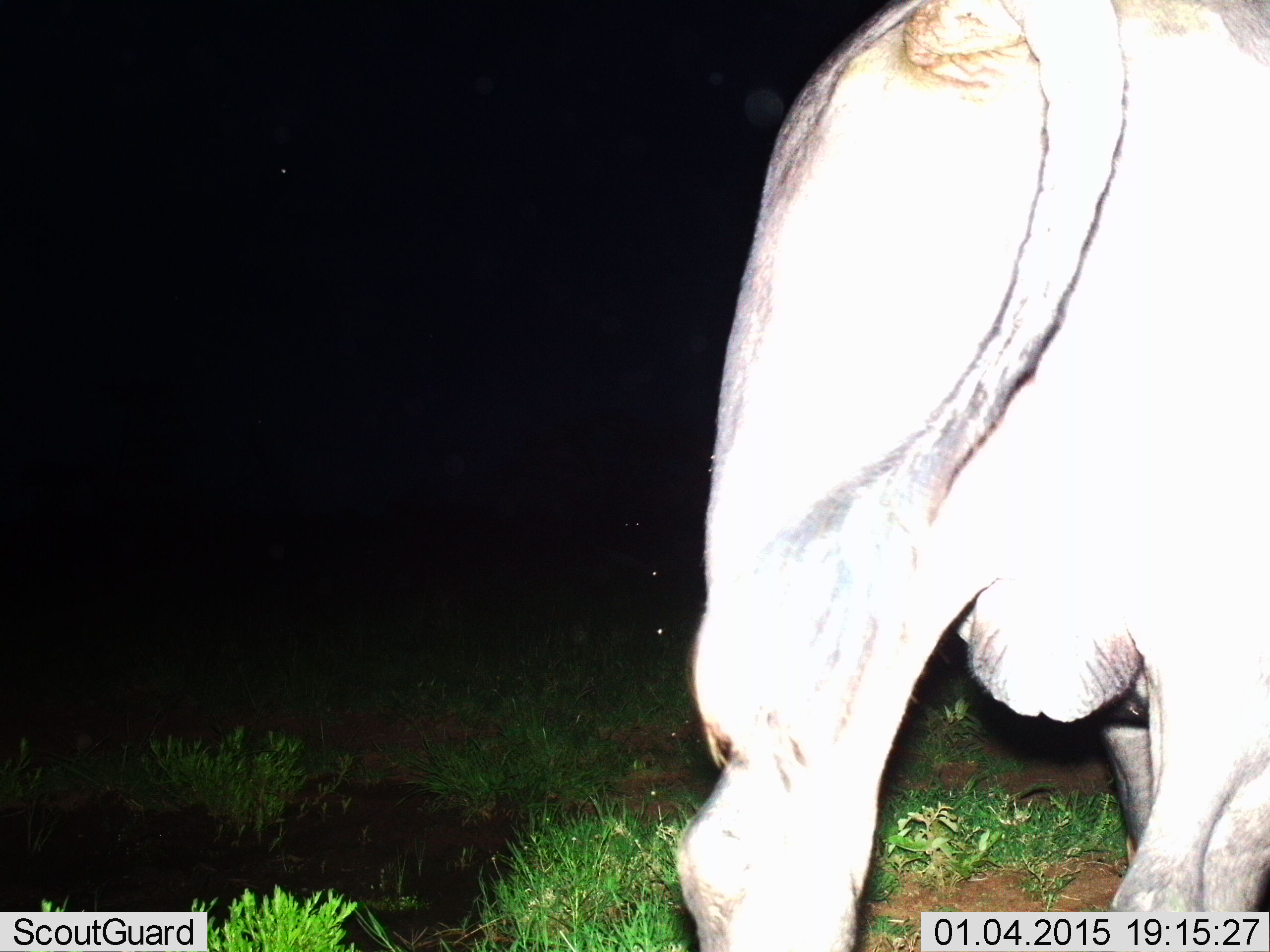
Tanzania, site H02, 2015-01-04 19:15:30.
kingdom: Animalia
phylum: Chordata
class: Mammalia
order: Artiodactyla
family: Bovidae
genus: Syncerus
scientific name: Syncerus caffer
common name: cape buffalo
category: buffalo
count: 1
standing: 80%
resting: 10%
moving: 20%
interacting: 0%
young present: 0%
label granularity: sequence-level